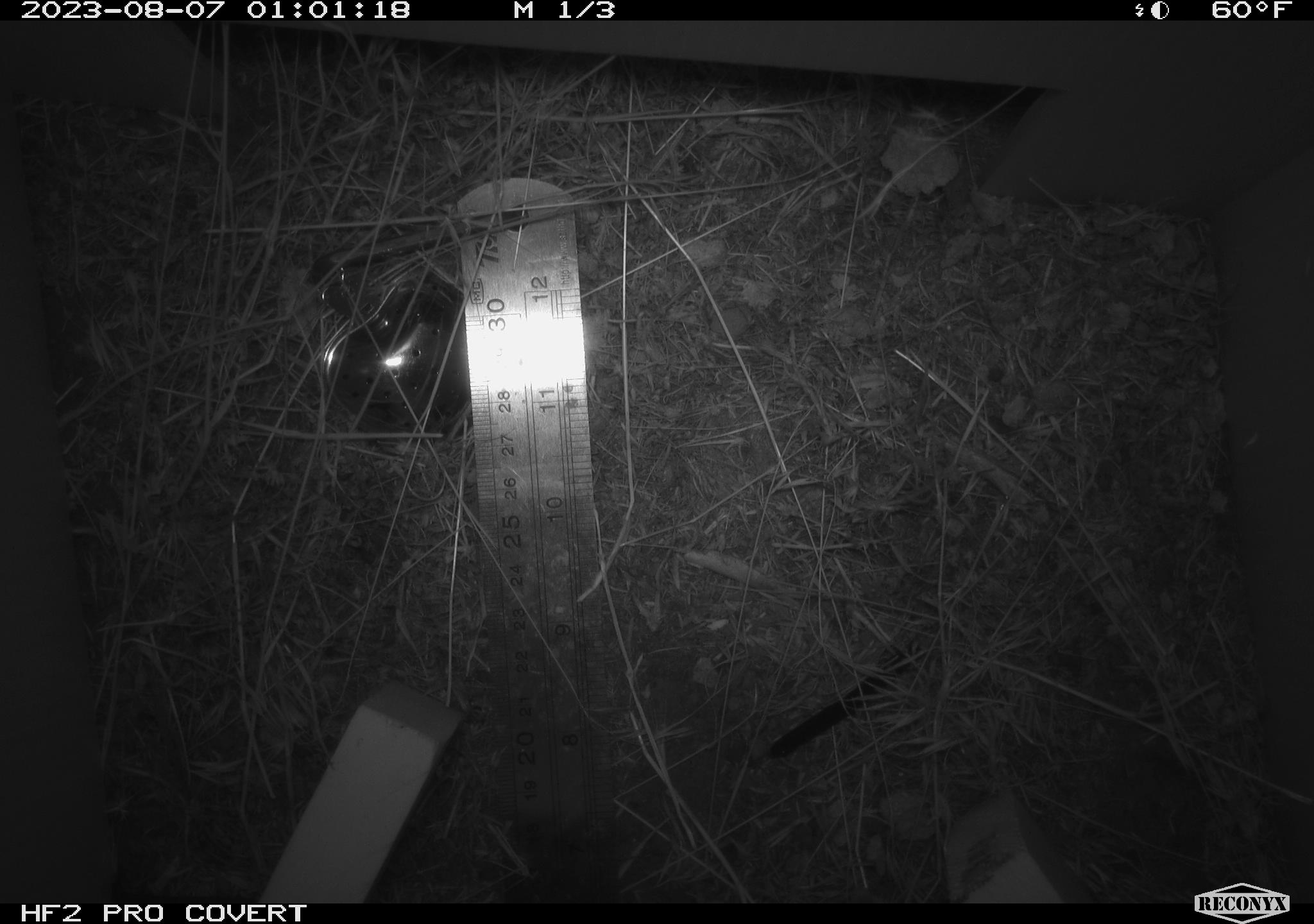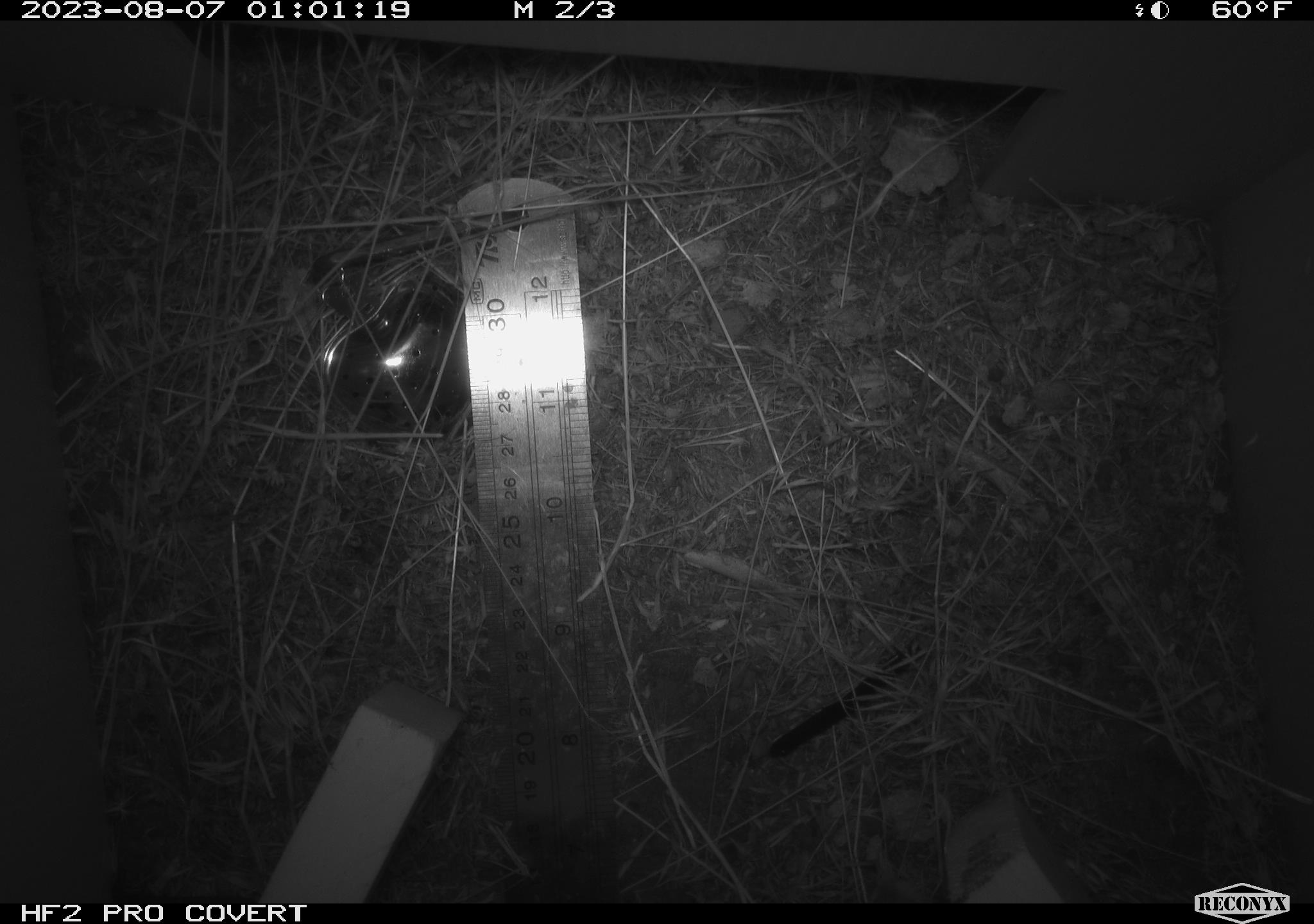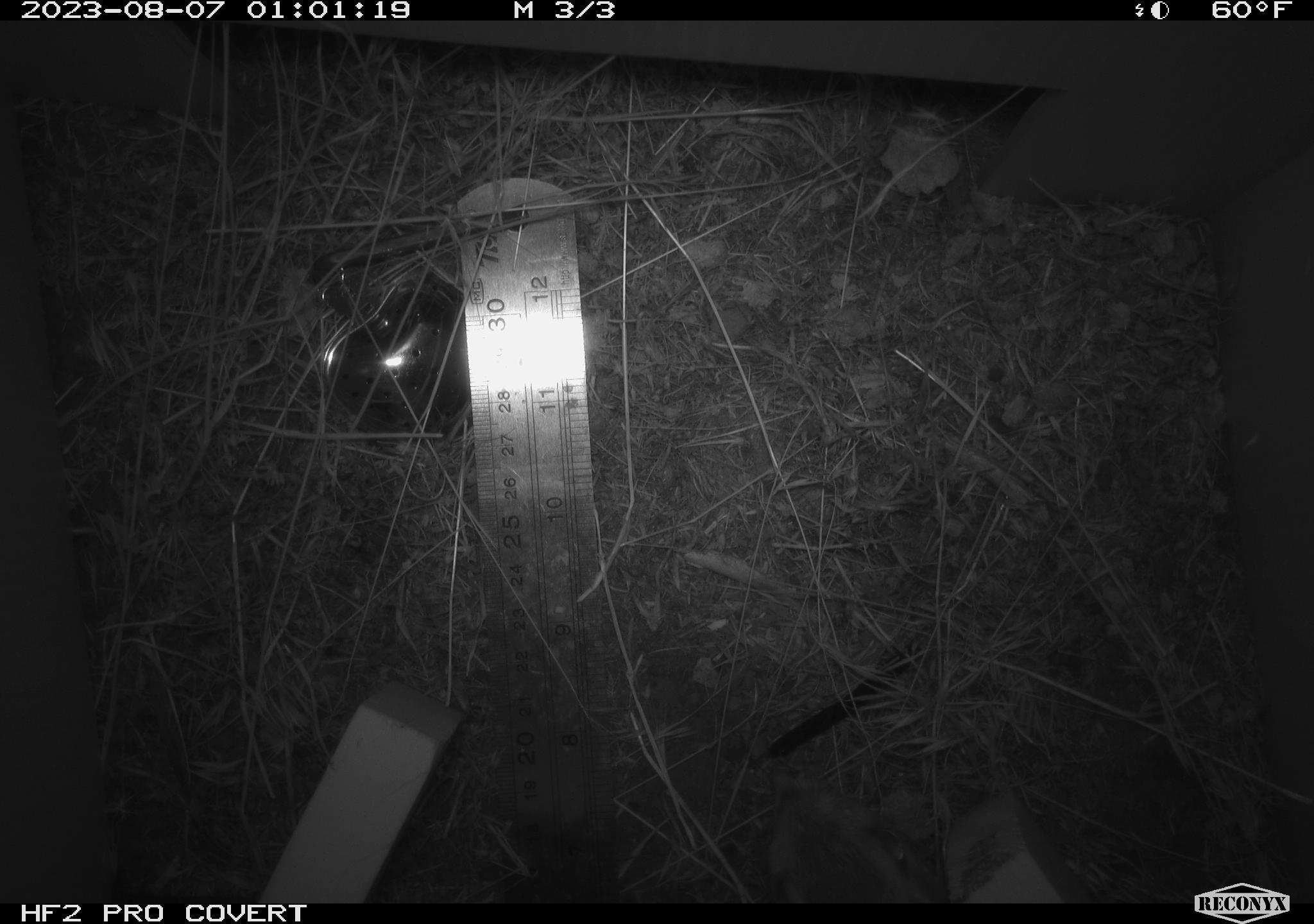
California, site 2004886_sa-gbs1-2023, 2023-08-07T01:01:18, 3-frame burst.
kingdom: Animalia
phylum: Chordata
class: Mammalia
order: Rodentia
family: Heteromyidae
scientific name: Heteromyidae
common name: kangaroo rats and pocket mice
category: heteromyidae family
Heteromyidae family (kangaroo rats and pocket mice) (Heteromyidae).